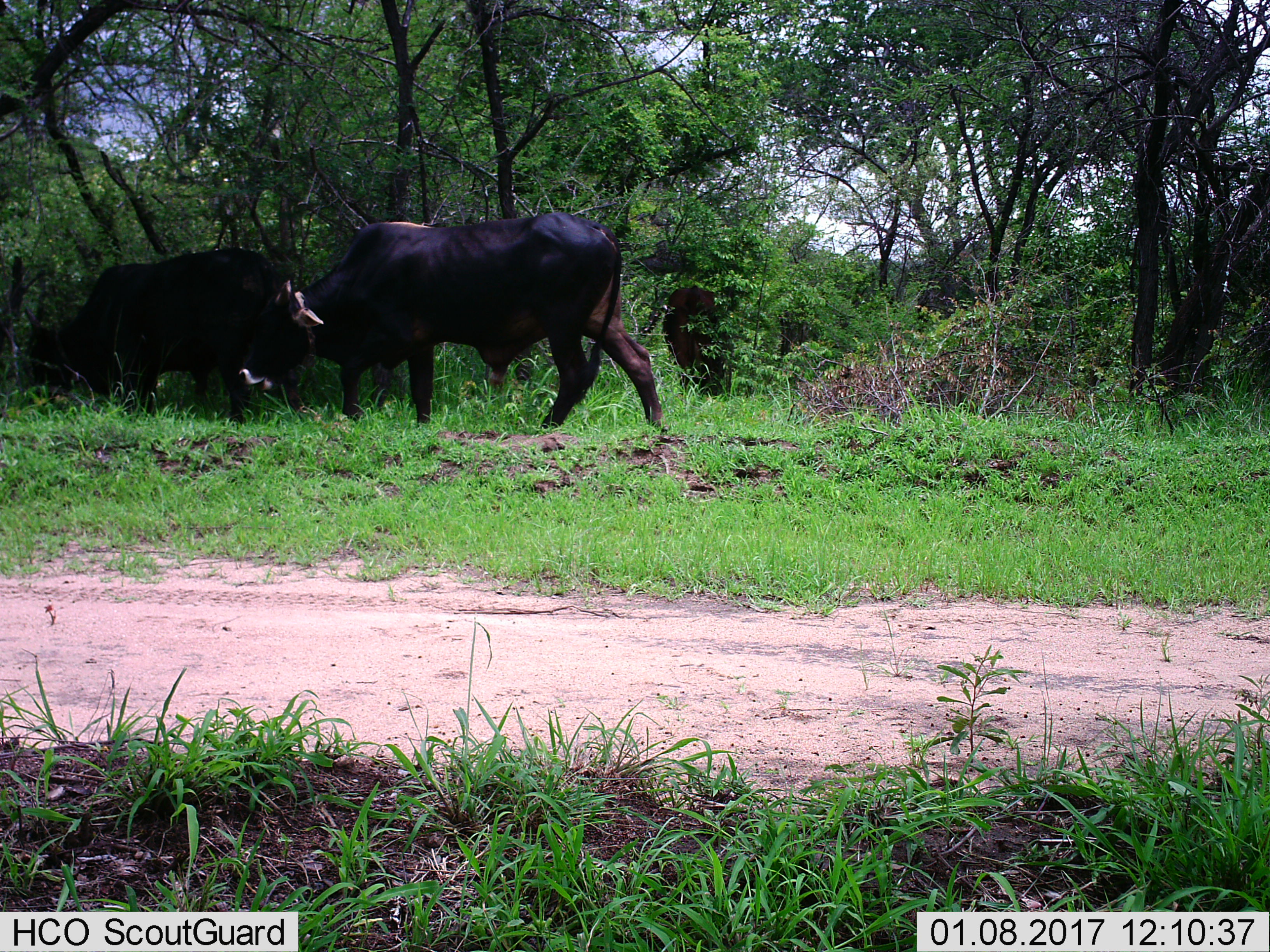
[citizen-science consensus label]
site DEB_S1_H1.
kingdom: Animalia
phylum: Chordata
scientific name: Vertebrata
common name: domestic animal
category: domesticanimal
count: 2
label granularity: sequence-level